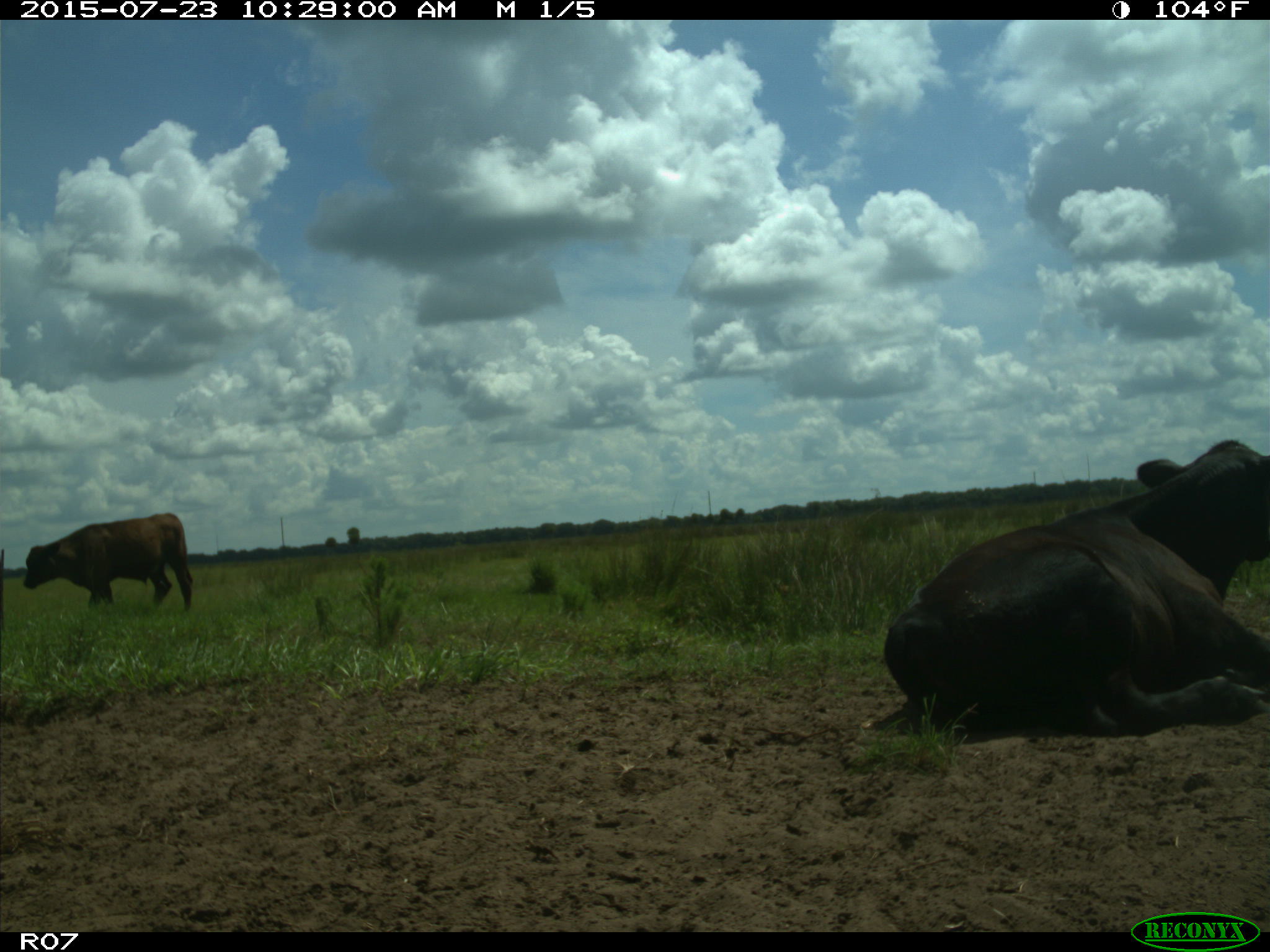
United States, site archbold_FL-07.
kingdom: Animalia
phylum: Chordata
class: Mammalia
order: Artiodactyla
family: Bovidae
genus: Bos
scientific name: Bos taurus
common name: domestic cow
Bos taurus (domestic cow).